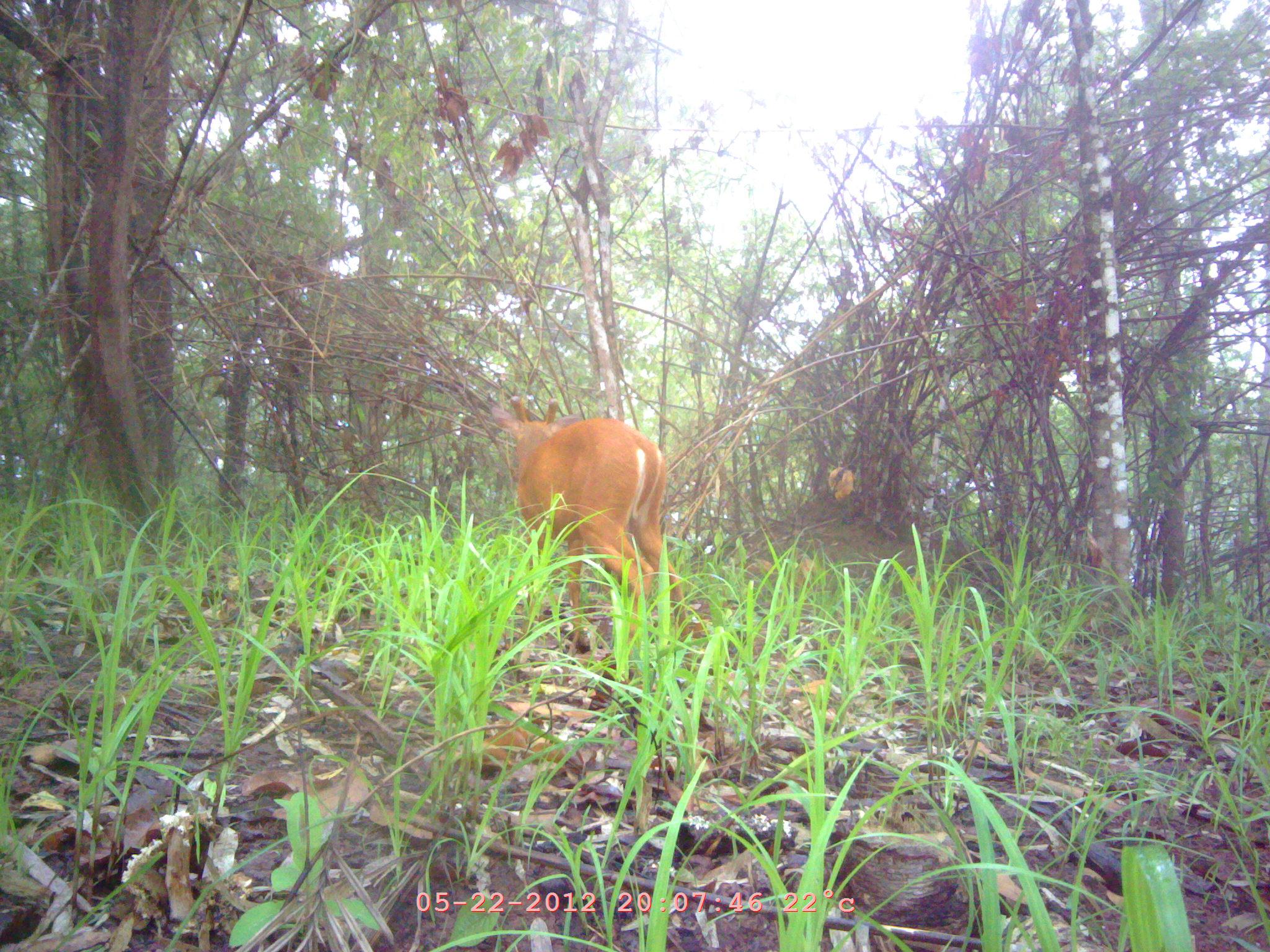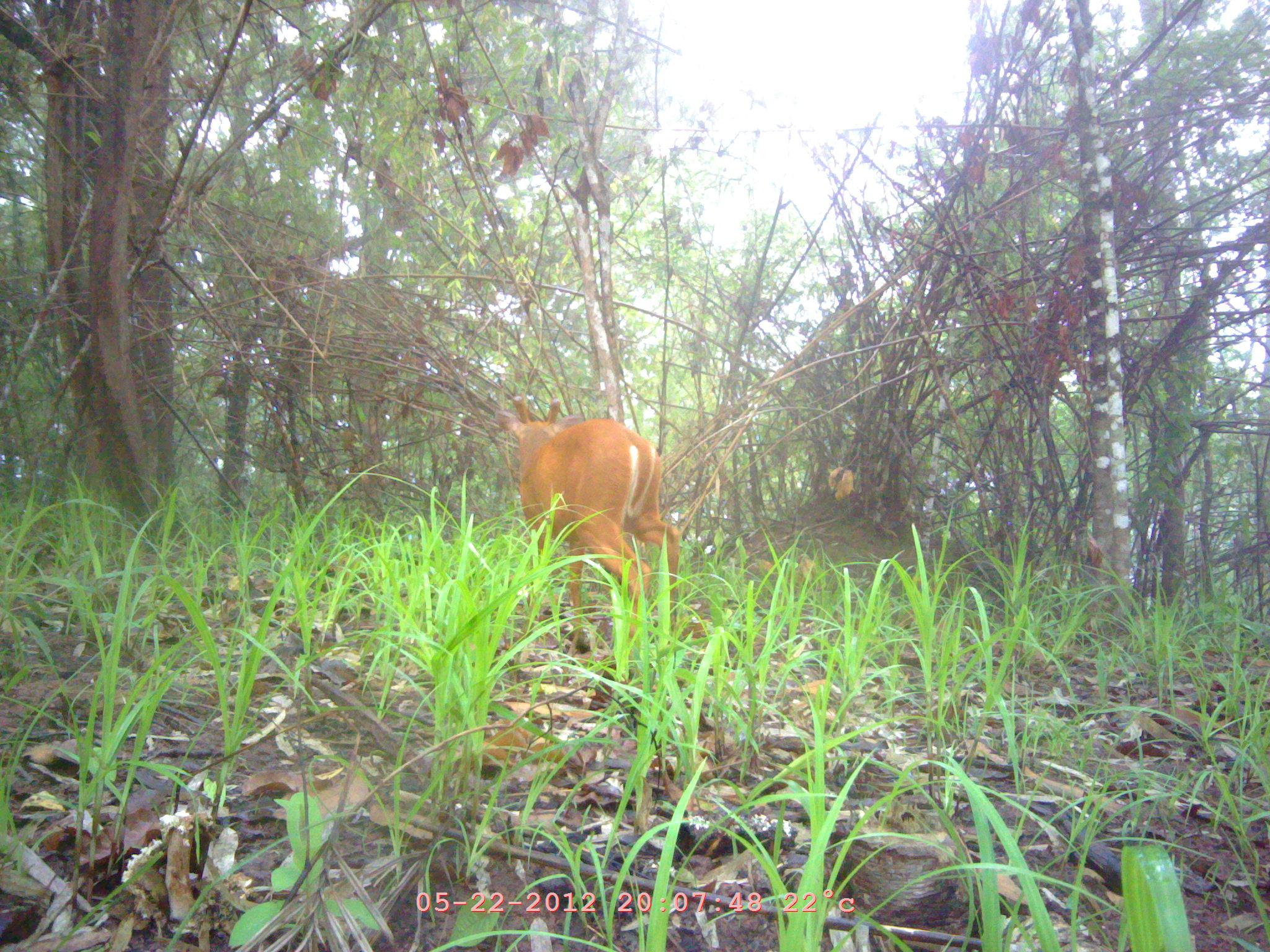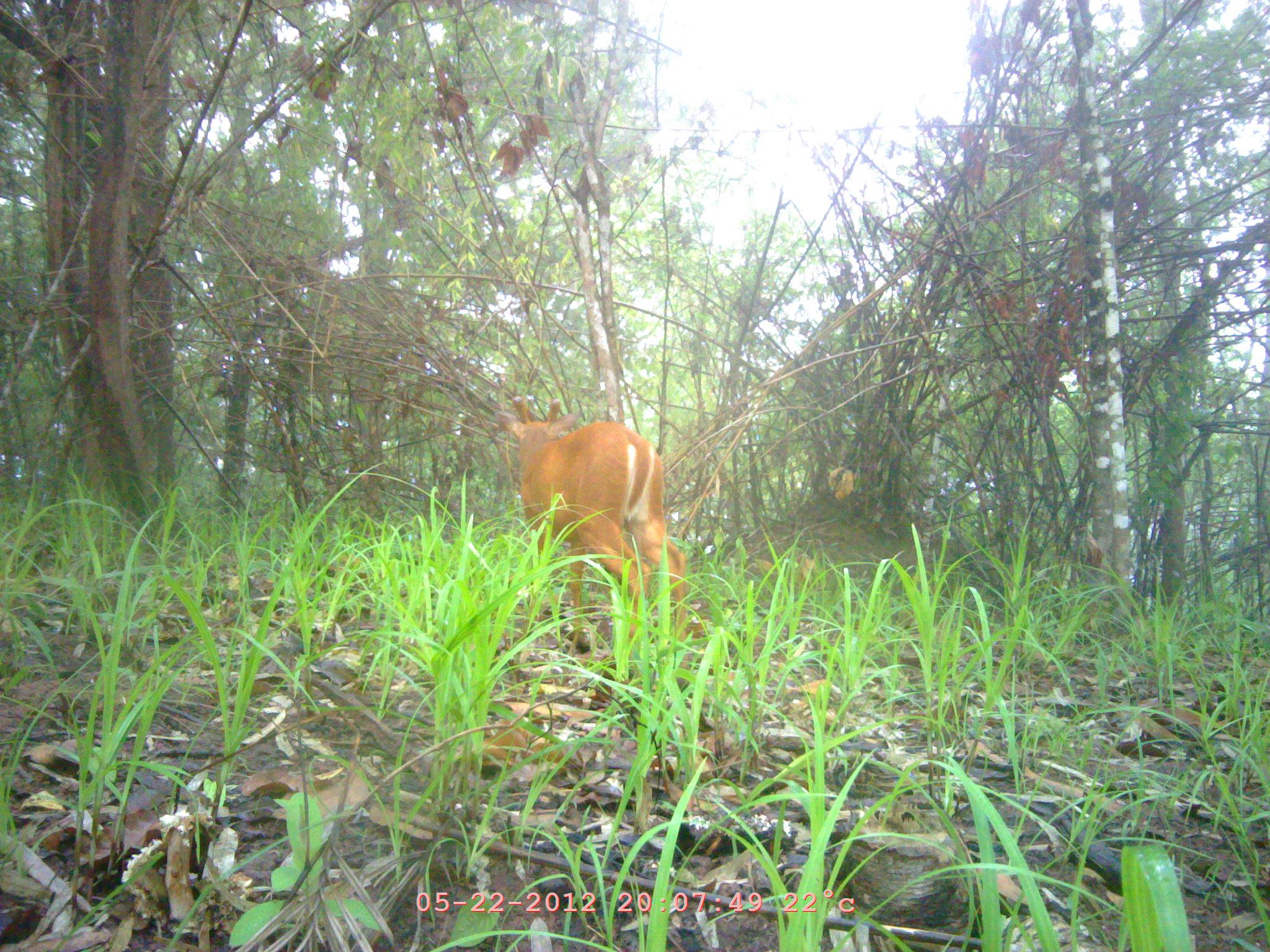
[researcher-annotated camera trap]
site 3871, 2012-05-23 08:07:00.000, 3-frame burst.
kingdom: Animalia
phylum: Chordata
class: Mammalia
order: Artiodactyla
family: Cervidae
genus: Muntiacus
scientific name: Muntiacus muntjak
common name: southern red muntjac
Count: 1.